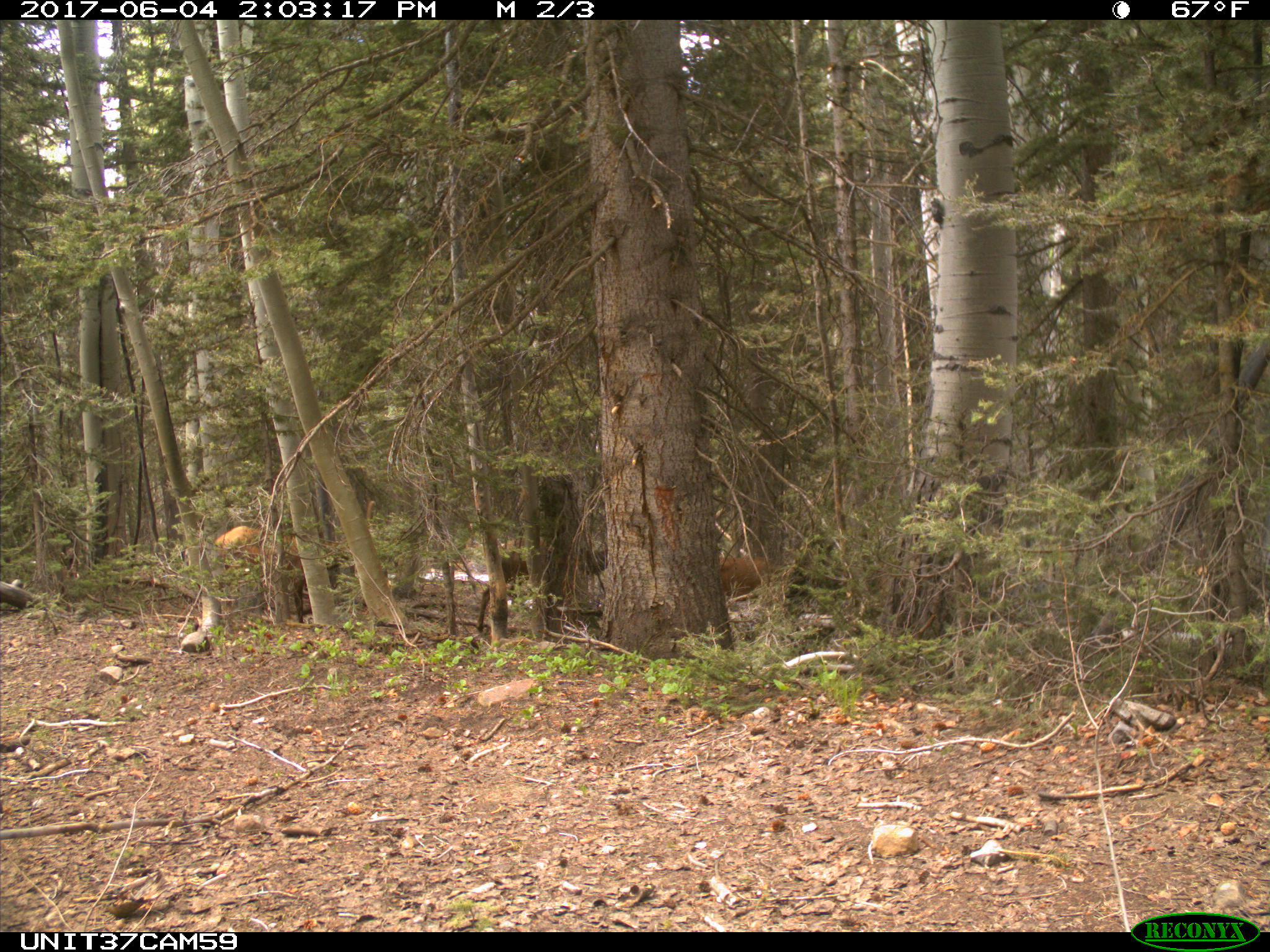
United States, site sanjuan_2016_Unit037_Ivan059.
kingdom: Animalia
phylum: Chordata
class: Mammalia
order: Artiodactyla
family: Cervidae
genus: Cervus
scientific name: Cervus elaphus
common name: red deer